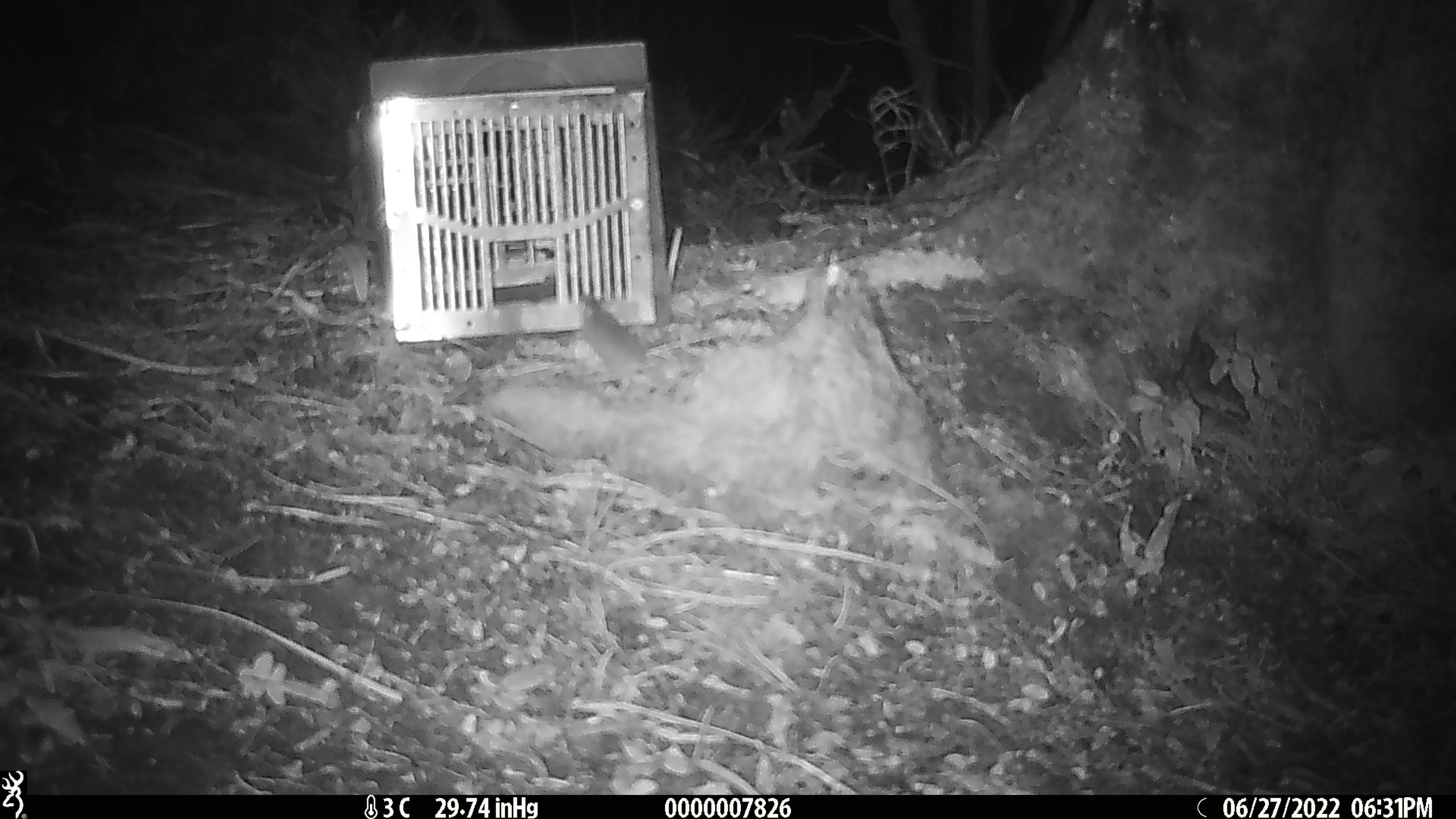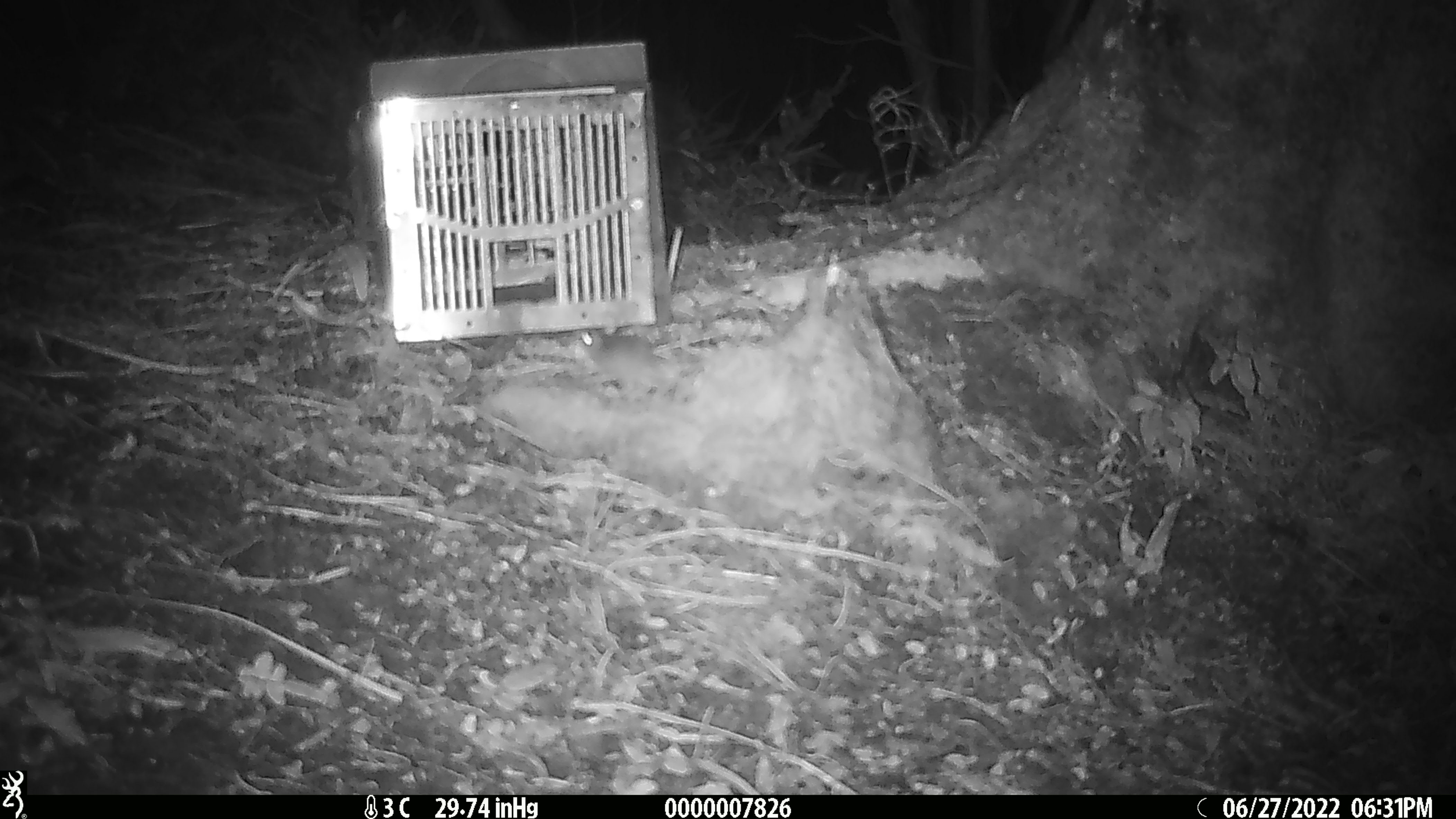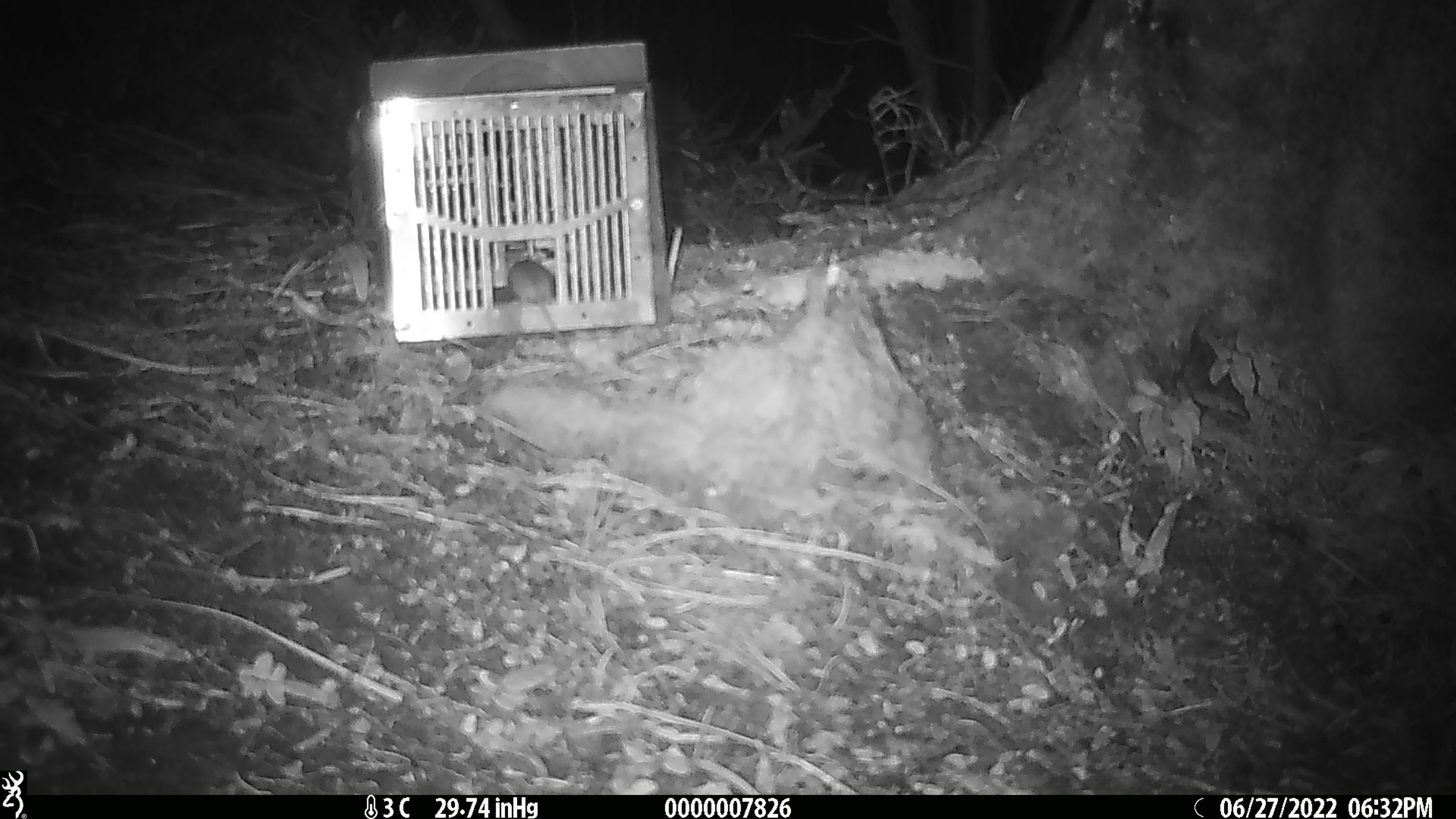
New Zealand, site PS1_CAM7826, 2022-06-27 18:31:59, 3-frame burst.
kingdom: Animalia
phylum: Chordata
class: Mammalia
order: Rodentia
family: Muridae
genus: Mus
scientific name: Mus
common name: mouse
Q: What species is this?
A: Mouse (Mus).